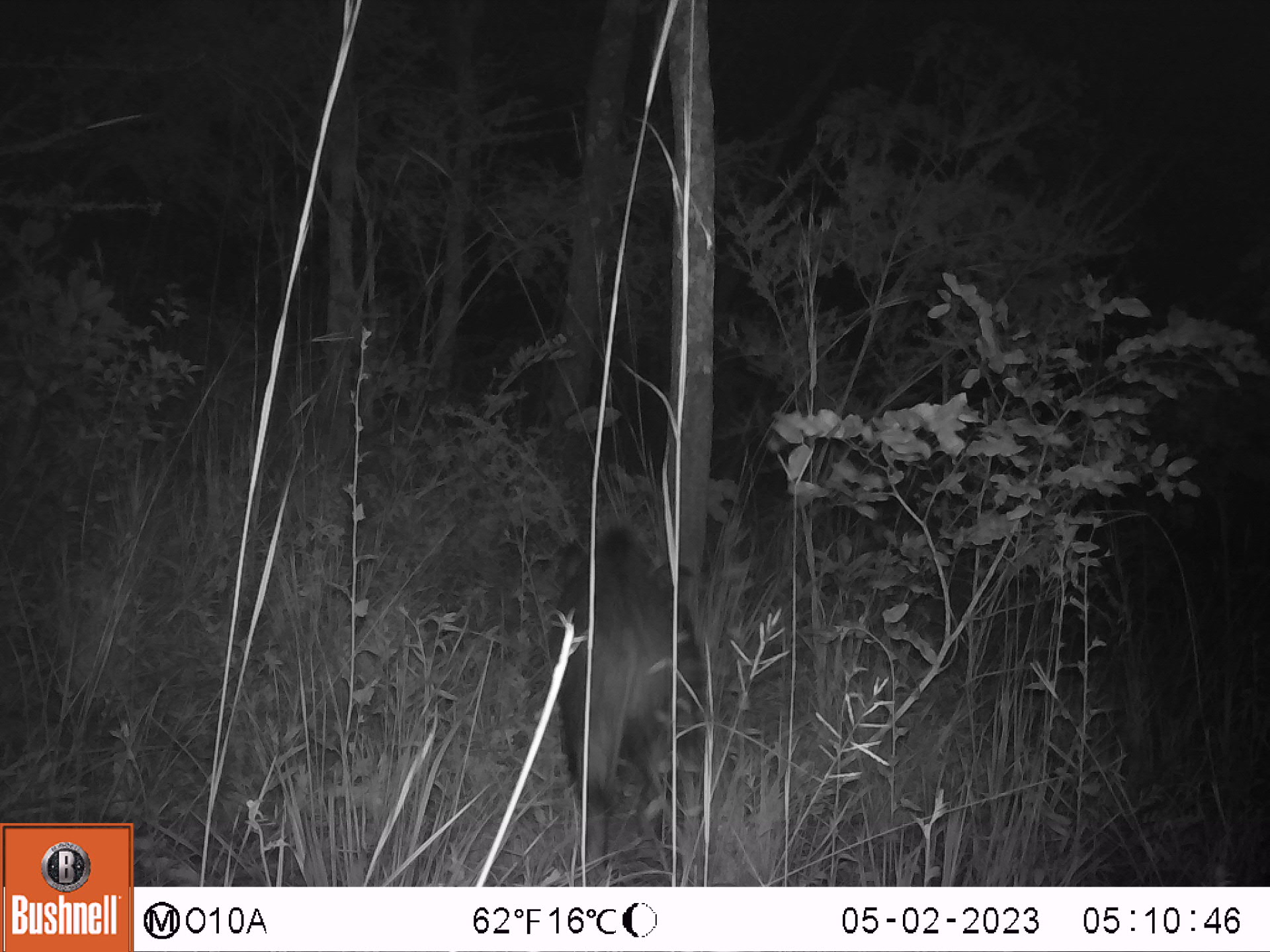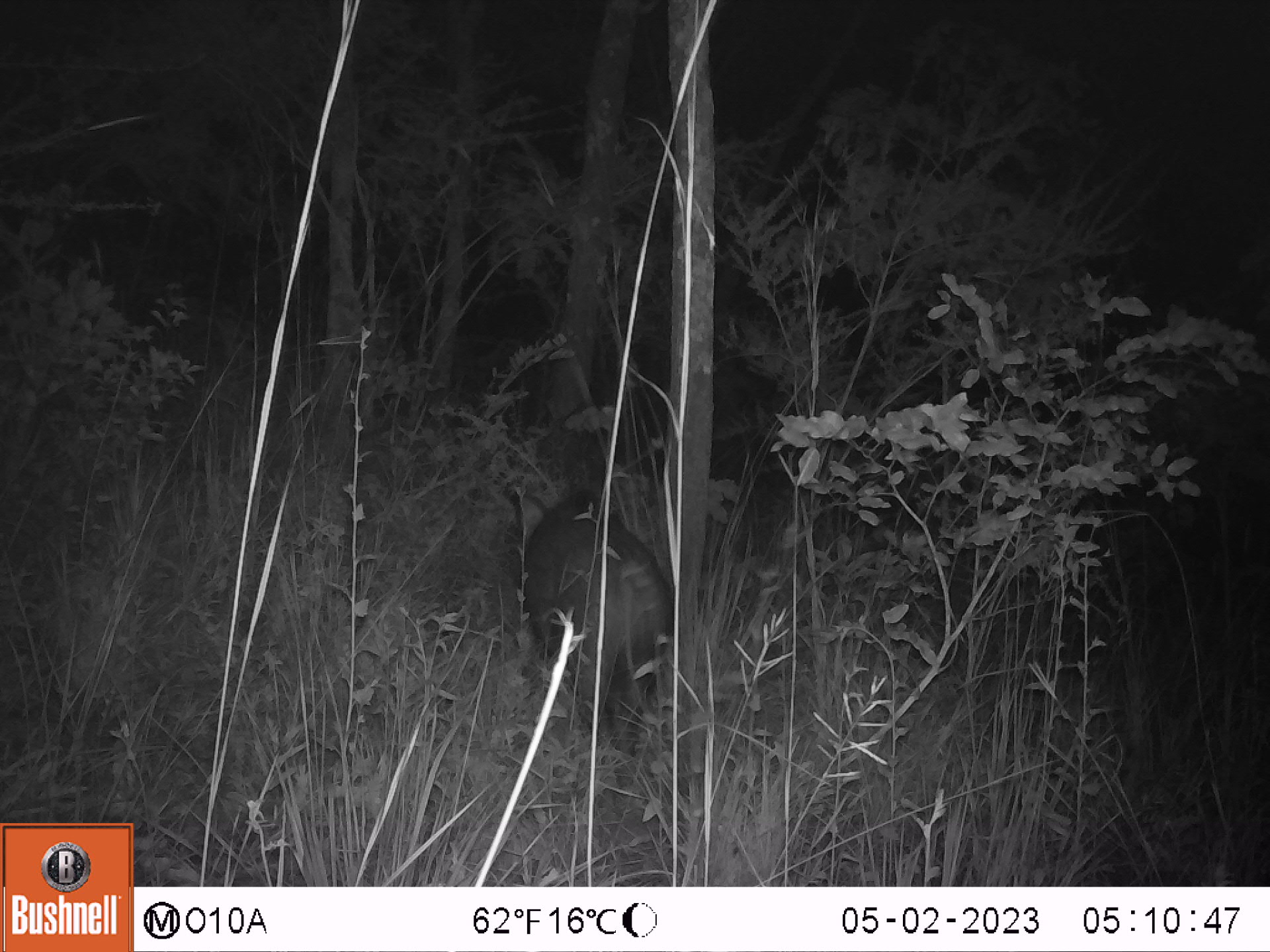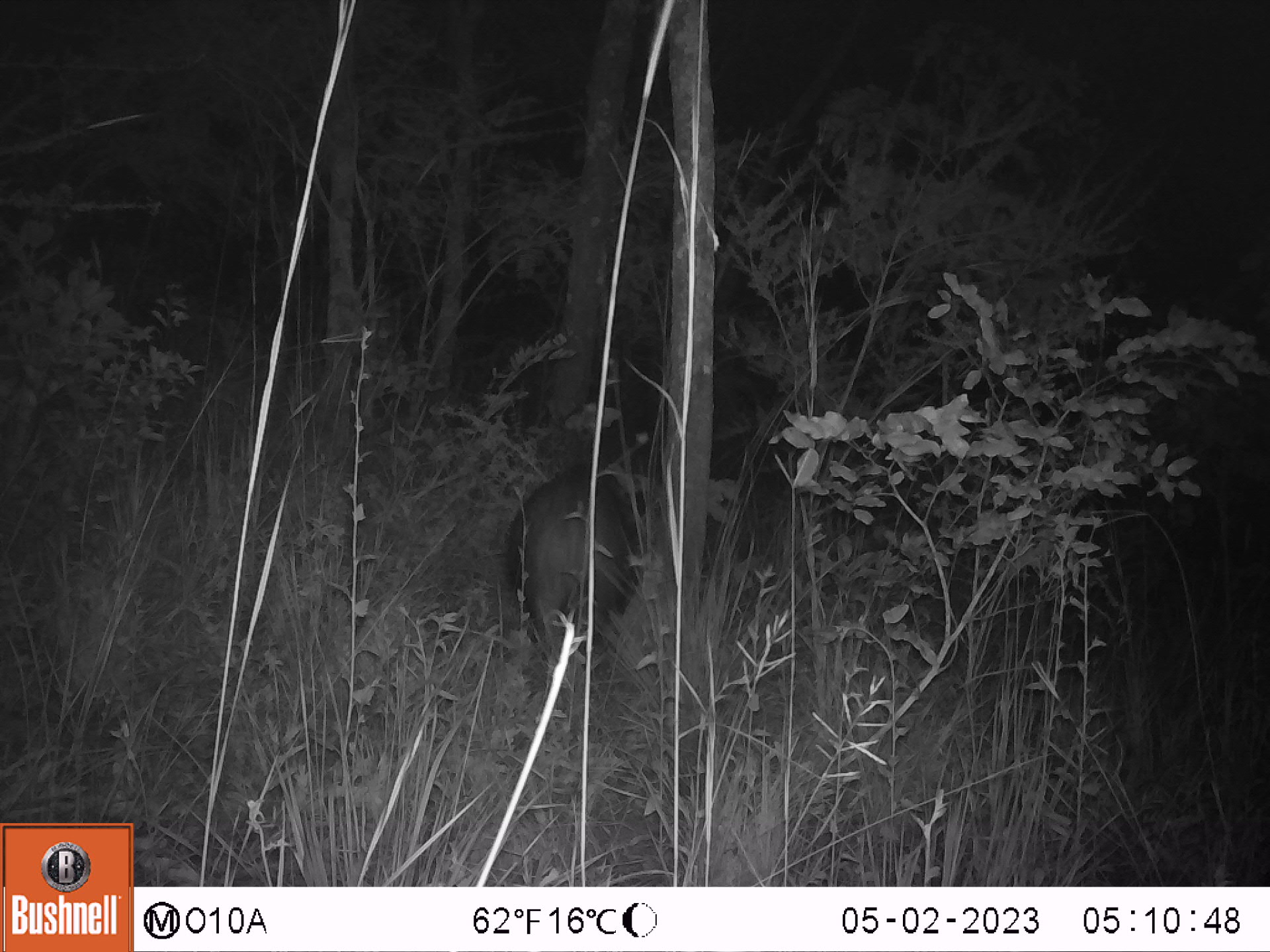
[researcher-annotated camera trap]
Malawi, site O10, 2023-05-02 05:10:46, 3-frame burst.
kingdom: Animalia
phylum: Chordata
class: Mammalia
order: Artiodactyla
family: Suidae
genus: Potamochoerus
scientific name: Potamochoerus larvatus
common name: bushpig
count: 1